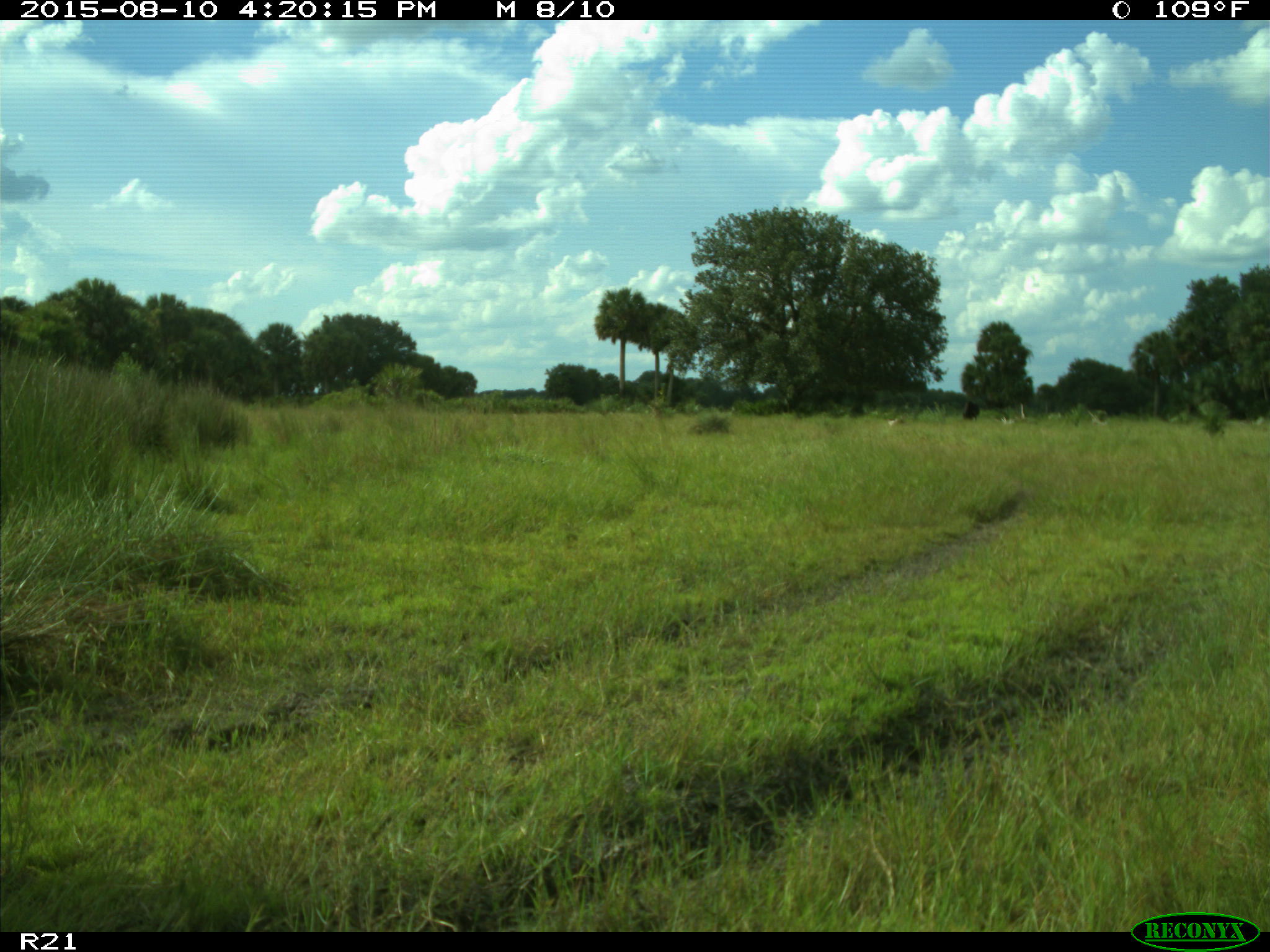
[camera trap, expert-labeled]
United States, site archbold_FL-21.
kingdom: Animalia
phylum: Chordata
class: Mammalia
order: Artiodactyla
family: Bovidae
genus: Bos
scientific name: Bos taurus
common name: domestic cow